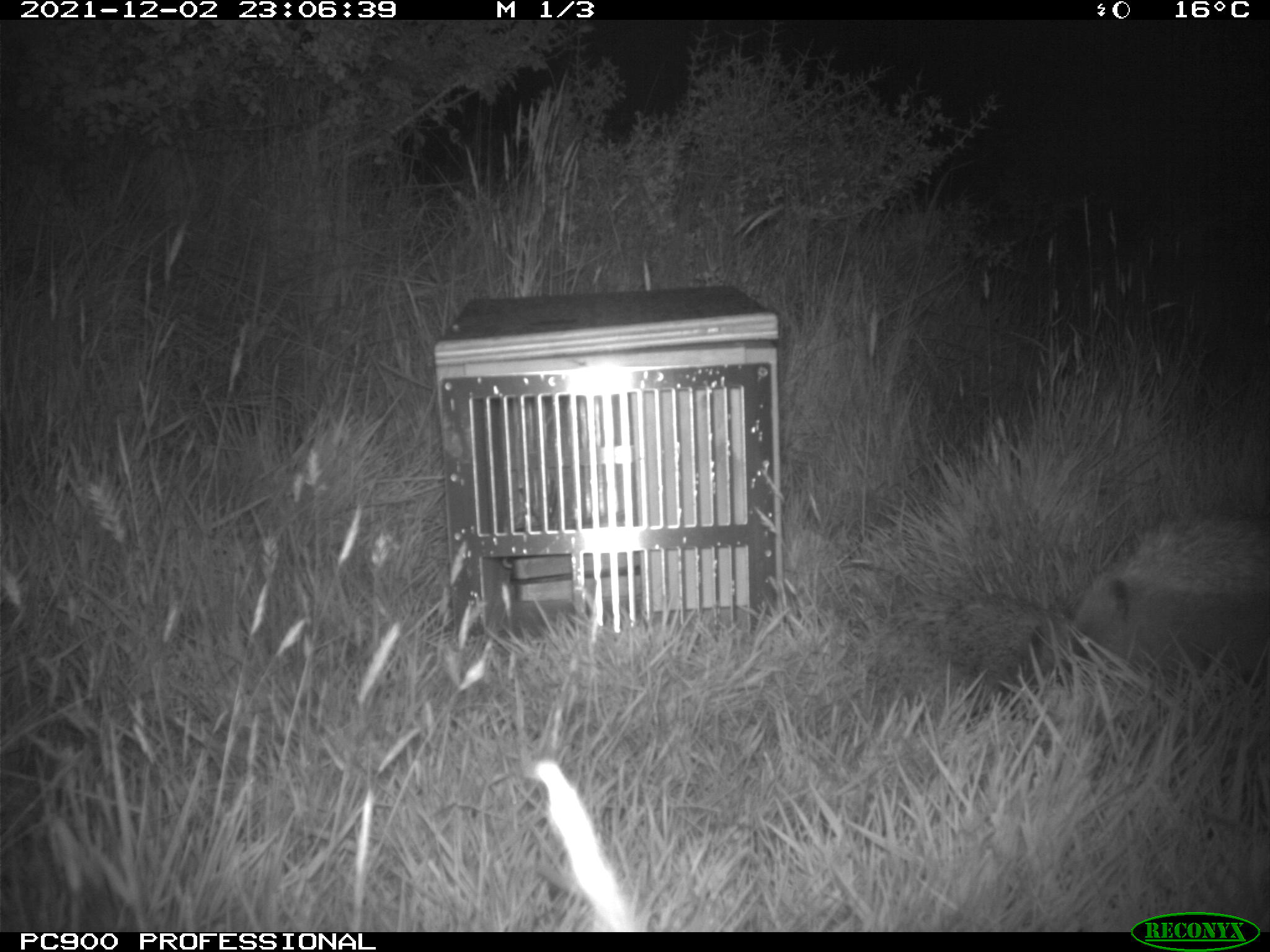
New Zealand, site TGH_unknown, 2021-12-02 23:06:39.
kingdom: Animalia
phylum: Chordata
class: Mammalia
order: Eulipotyphla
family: Erinaceidae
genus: Erinaceus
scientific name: Erinaceus europaeus europaeus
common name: european hedgehog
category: hedgehog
Hedgehog (european hedgehog) (Erinaceus europaeus europaeus).